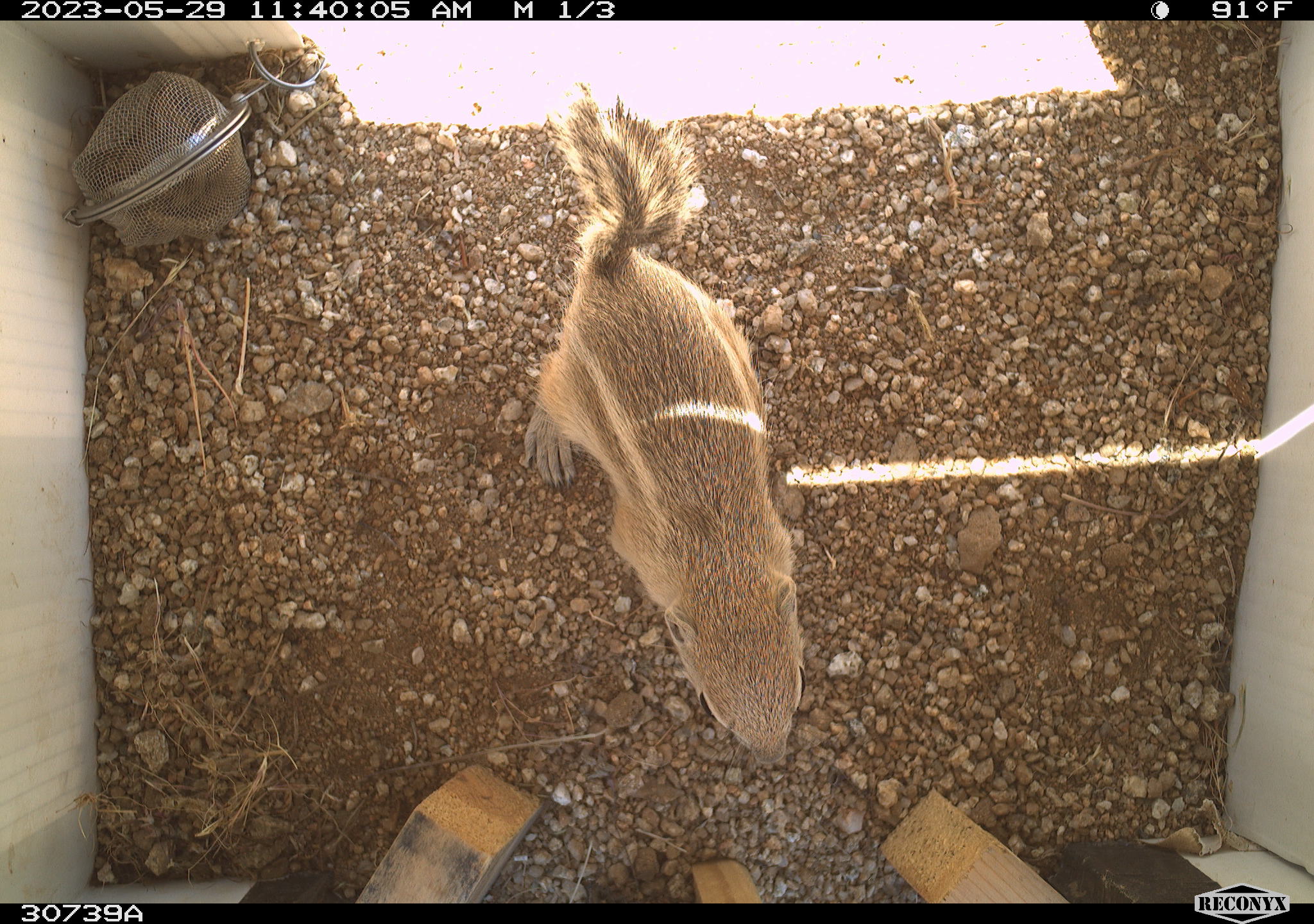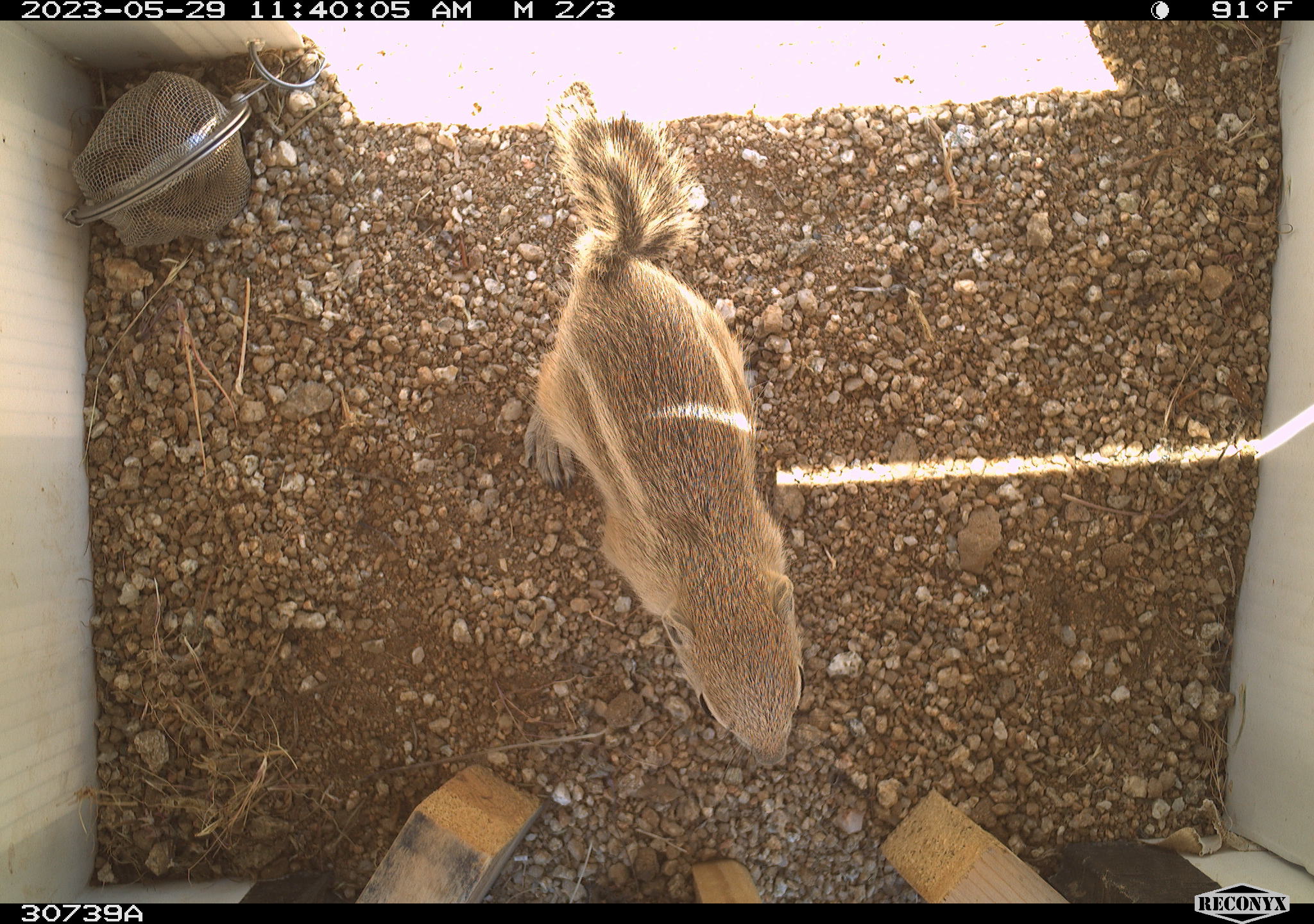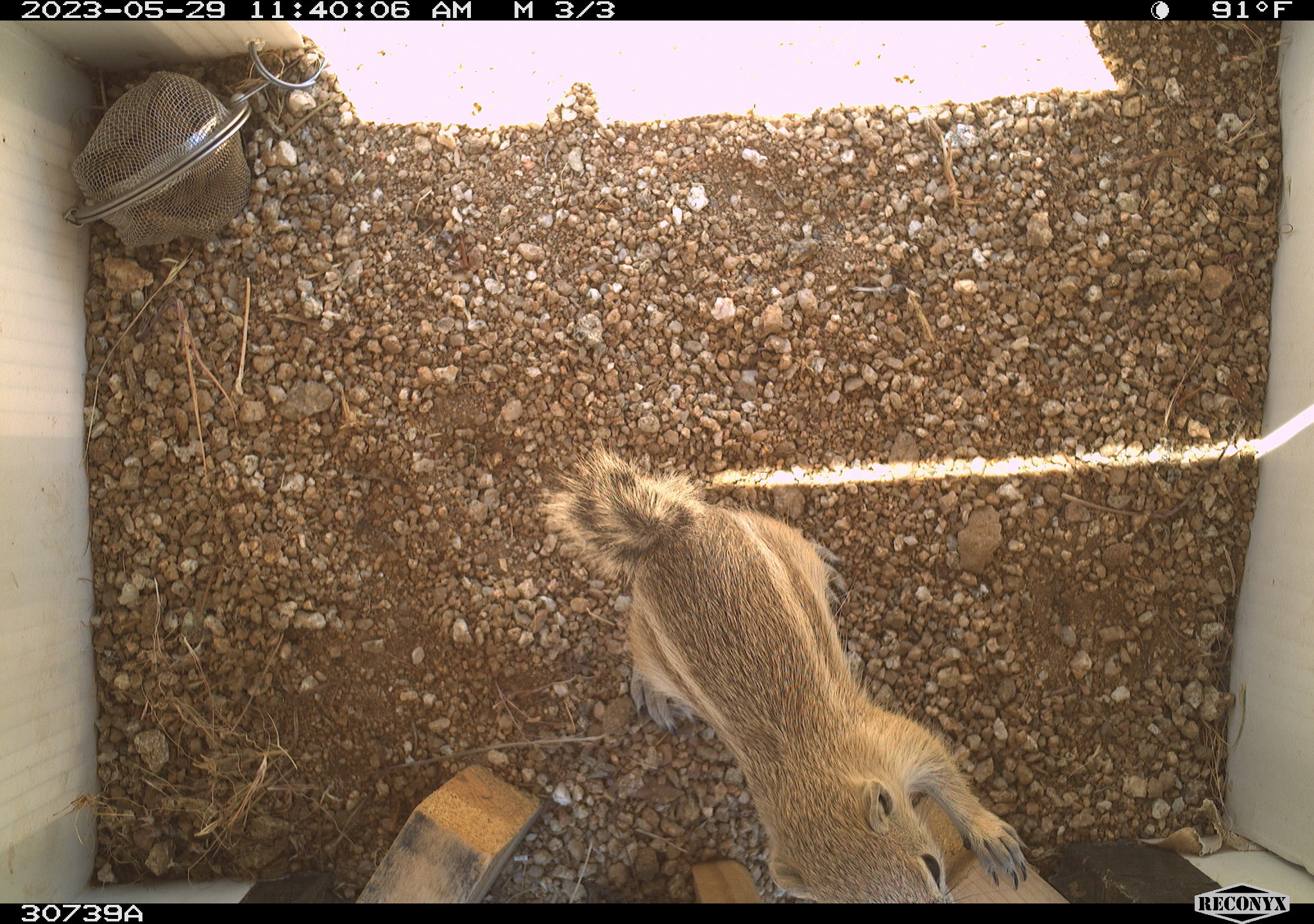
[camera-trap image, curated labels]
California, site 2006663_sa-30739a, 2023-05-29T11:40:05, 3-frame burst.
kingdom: Animalia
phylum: Chordata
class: Mammalia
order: Rodentia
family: Sciuridae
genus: Ammospermophilus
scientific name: Ammospermophilus leucurus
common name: white-tailed antelope squirrel